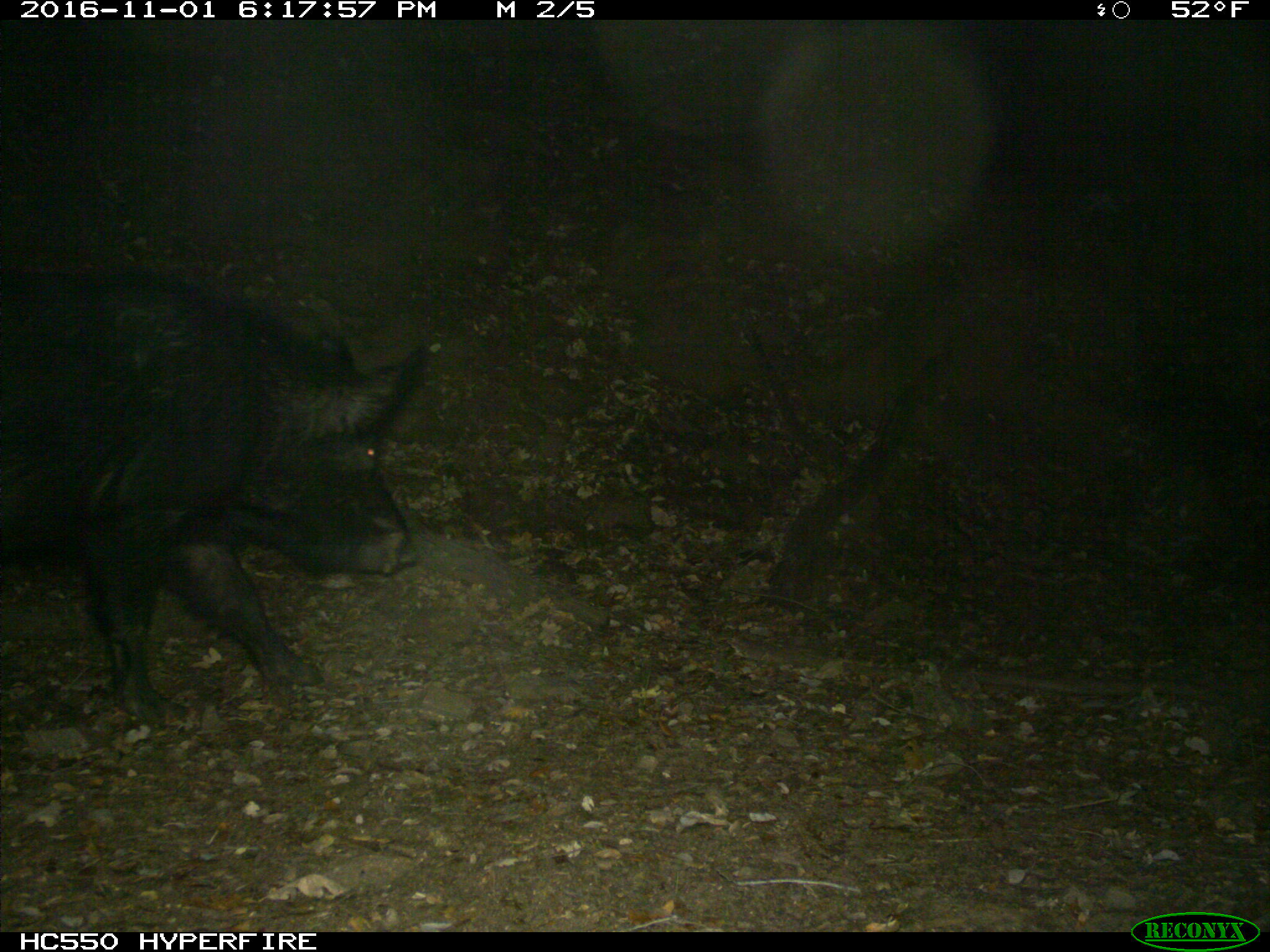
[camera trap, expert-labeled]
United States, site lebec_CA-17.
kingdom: Animalia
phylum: Chordata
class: Mammalia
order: Artiodactyla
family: Suidae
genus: Sus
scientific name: Sus scrofa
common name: wild boar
Sus scrofa (wild boar).